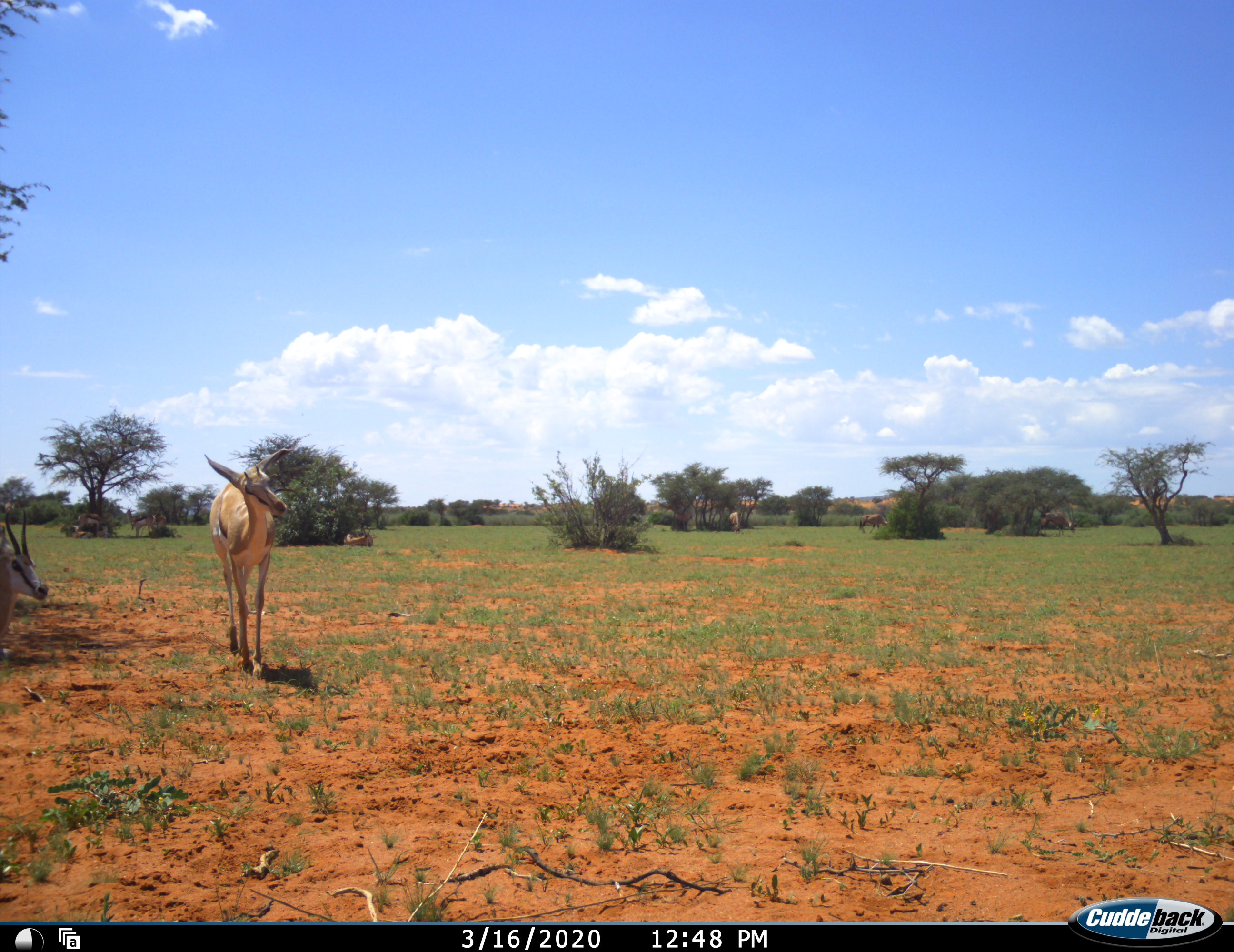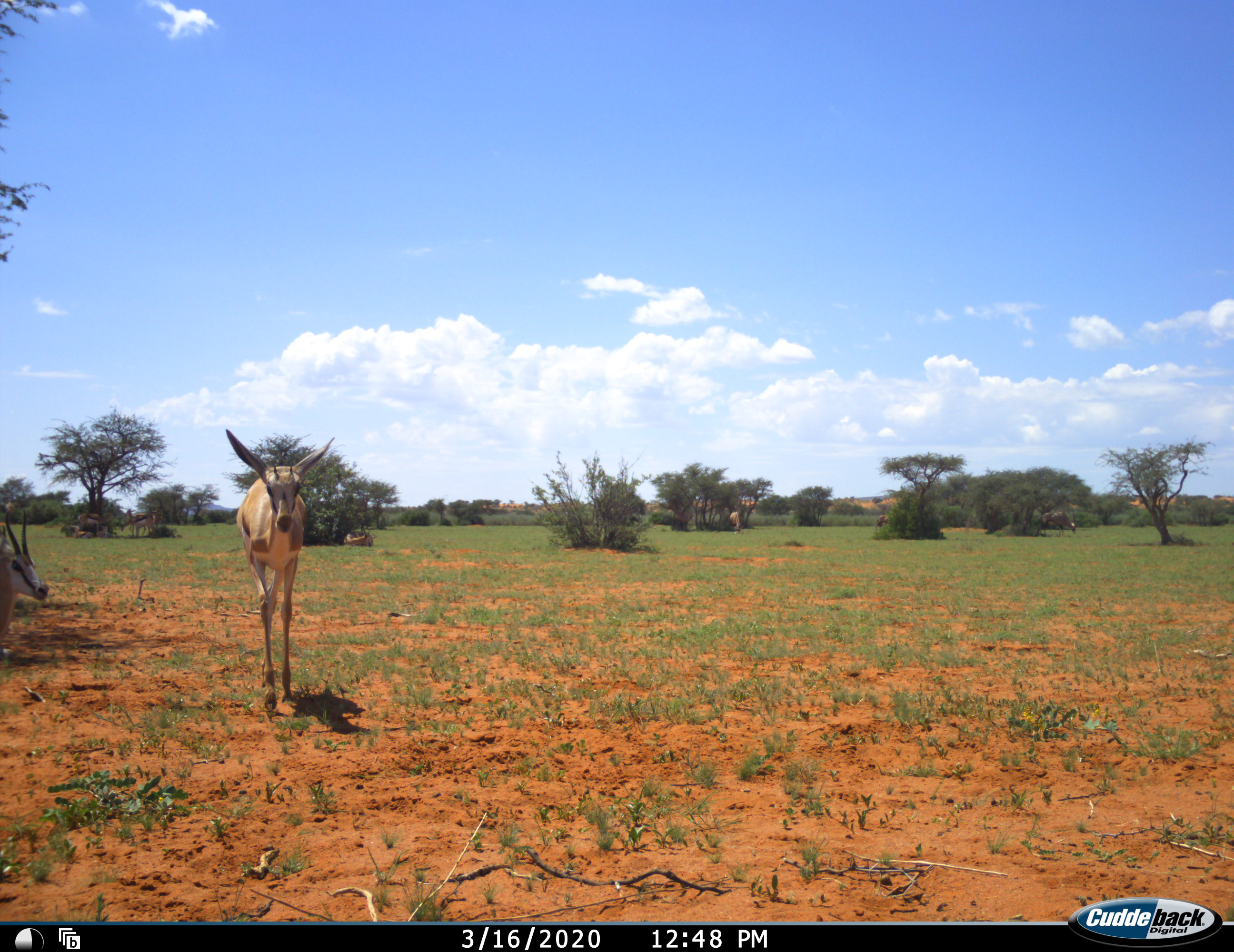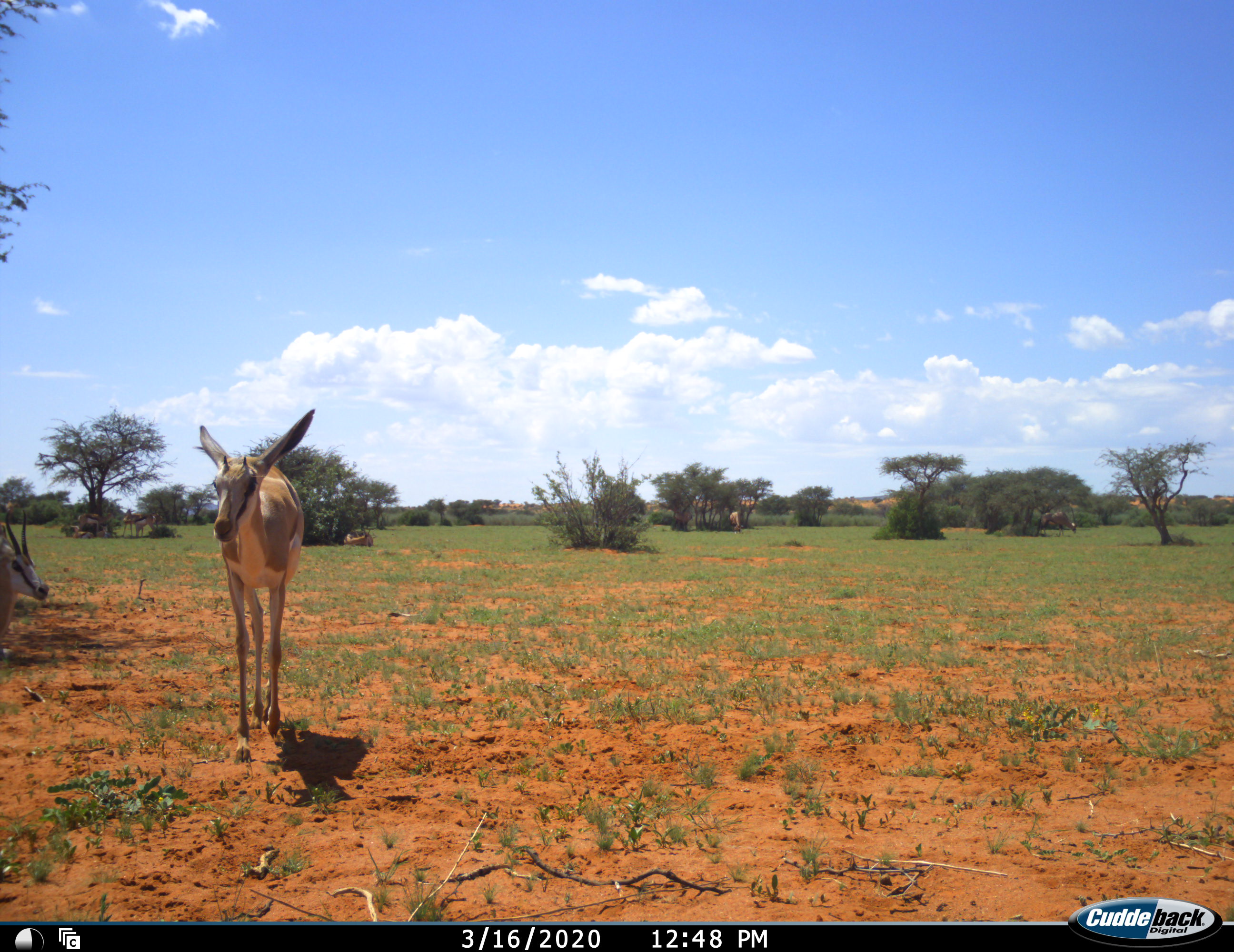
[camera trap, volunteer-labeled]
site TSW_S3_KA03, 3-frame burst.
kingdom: Animalia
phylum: Chordata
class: Mammalia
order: Artiodactyla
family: Bovidae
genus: Oryx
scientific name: Oryx gazella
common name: gemsbok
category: oryx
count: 3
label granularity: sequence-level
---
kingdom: Animalia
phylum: Chordata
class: Mammalia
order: Artiodactyla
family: Bovidae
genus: Antidorcas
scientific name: Antidorcas marsupialis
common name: springbok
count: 8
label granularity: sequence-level